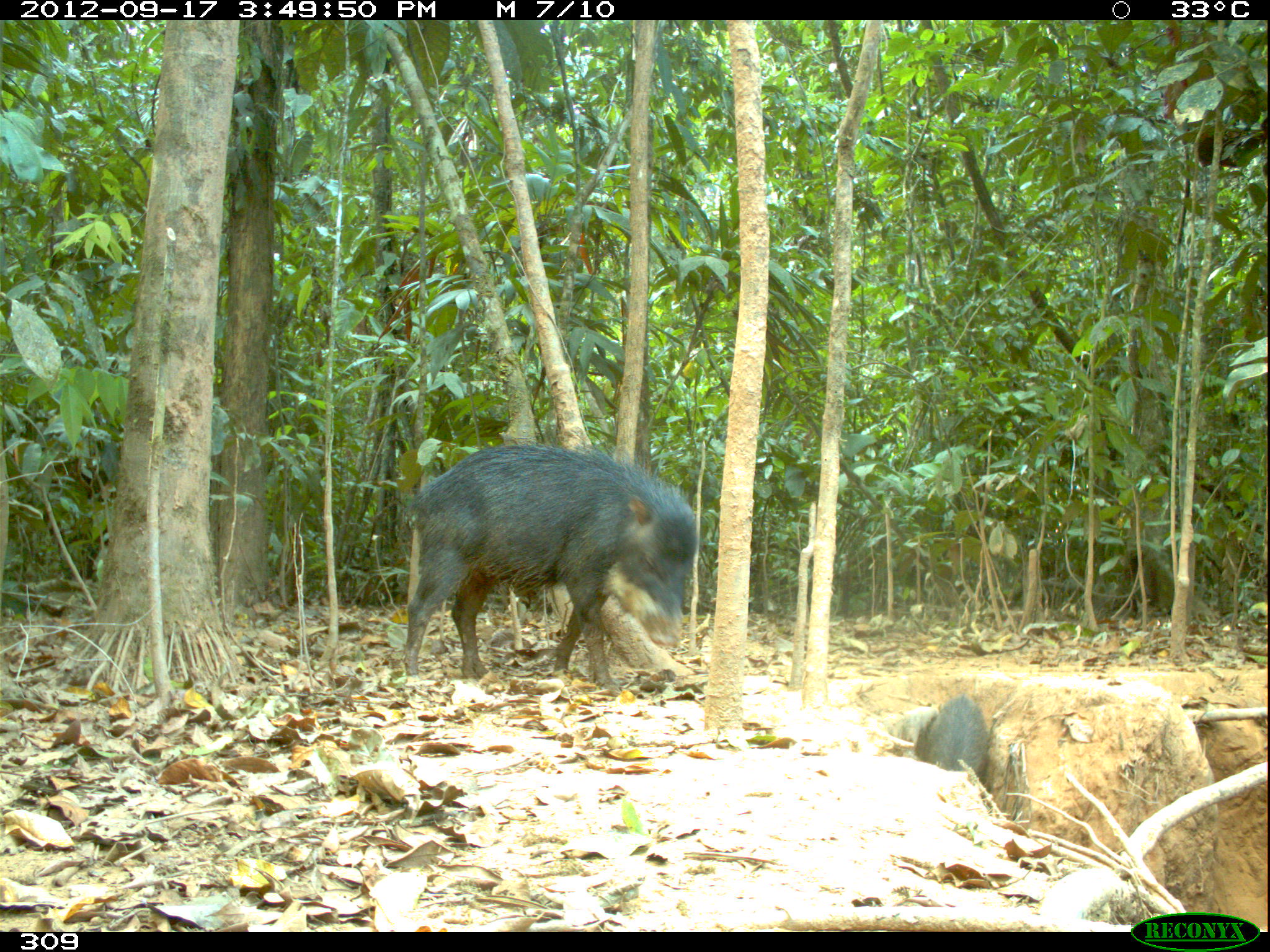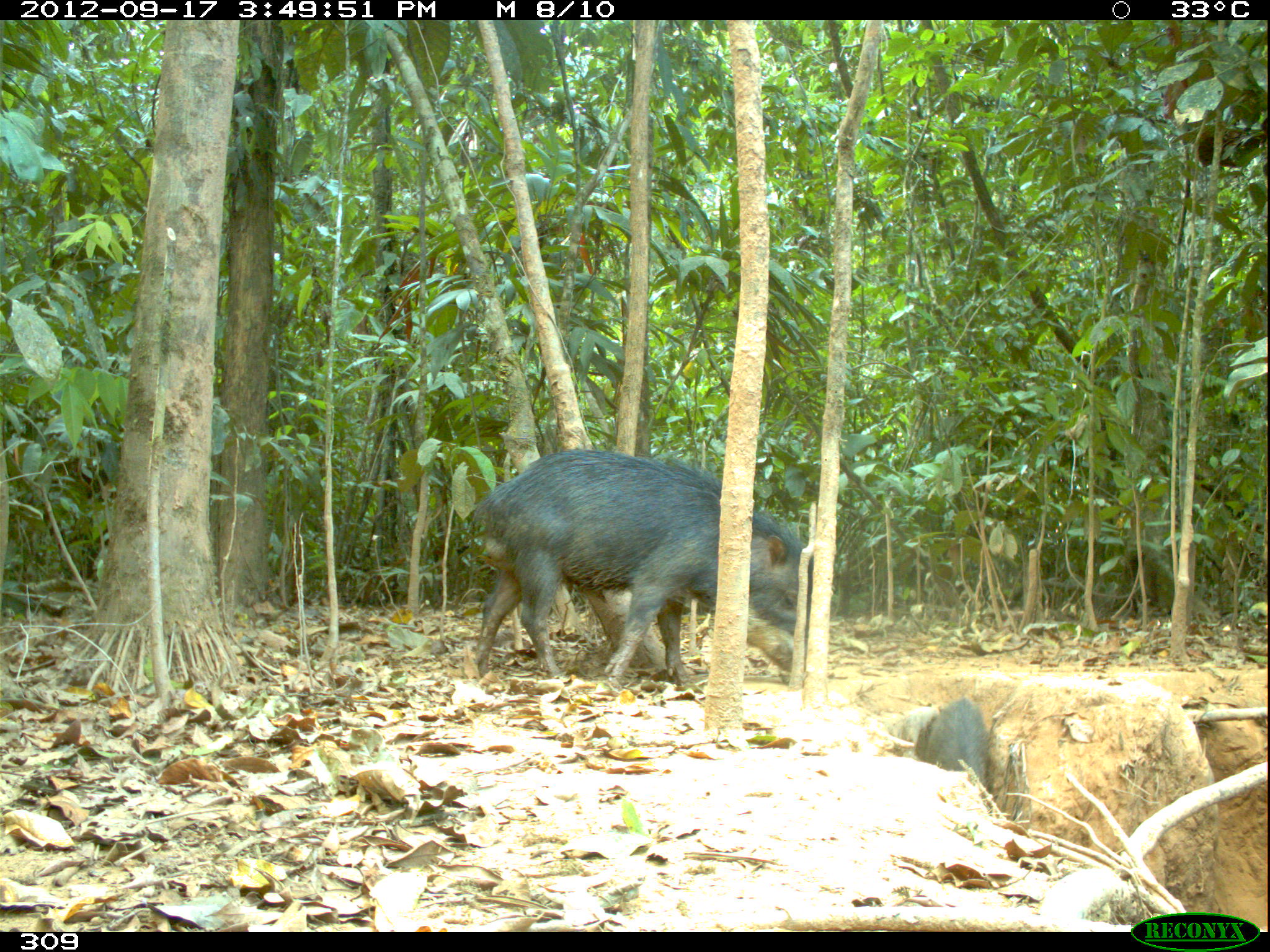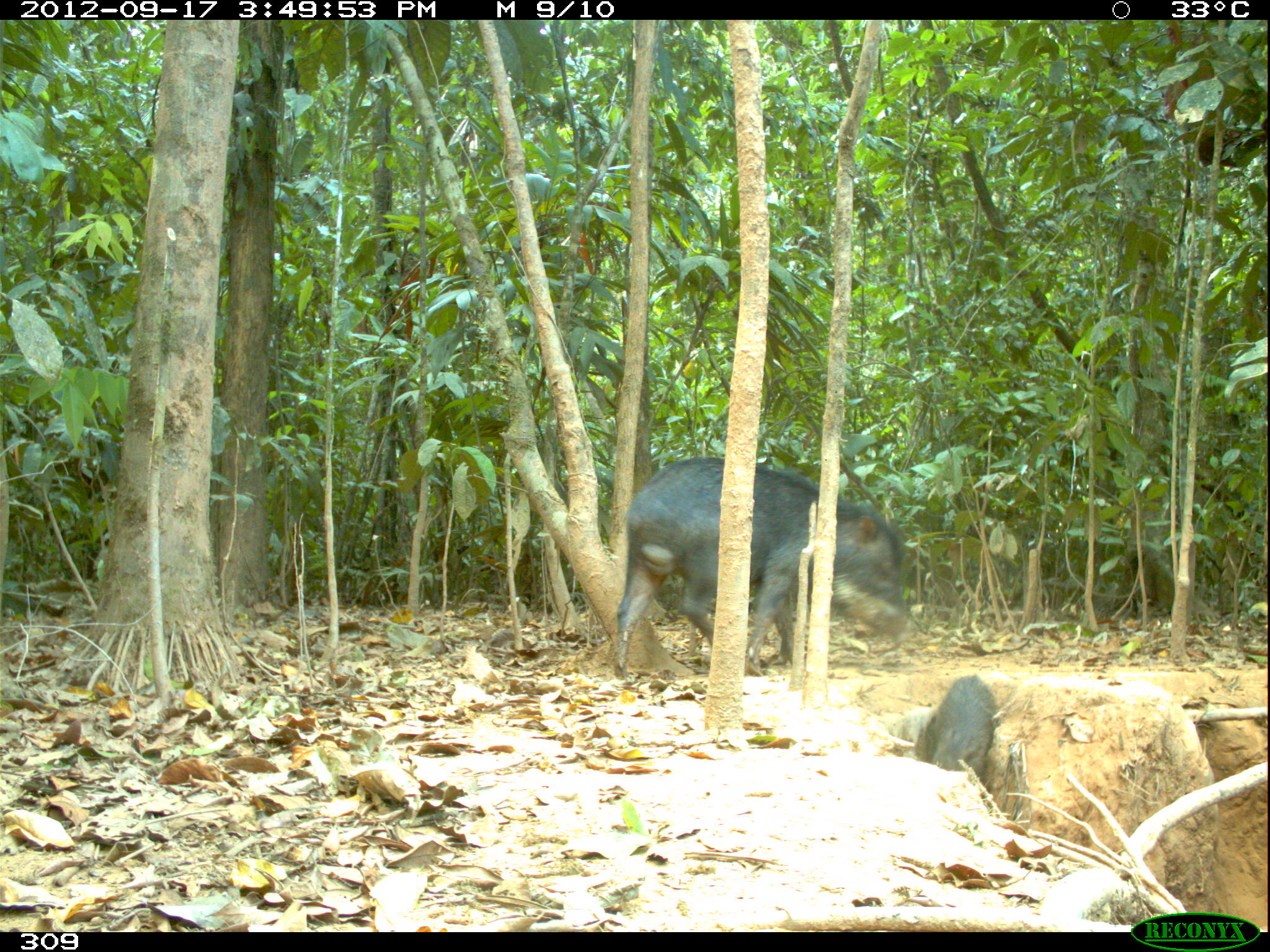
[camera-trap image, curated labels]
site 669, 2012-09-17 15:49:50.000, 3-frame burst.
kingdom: Animalia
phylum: Chordata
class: Mammalia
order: Artiodactyla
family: Tayassuidae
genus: Tayassu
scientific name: Tayassu pecari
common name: white-lipped peccary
Tayassu pecari (white-lipped peccary).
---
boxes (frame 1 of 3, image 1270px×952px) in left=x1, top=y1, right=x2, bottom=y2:
tayassu pecari: left=400, top=441, right=698, bottom=694; left=913, top=695, right=992, bottom=778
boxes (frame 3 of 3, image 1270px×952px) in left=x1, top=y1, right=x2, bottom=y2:
tayassu pecari: left=612, top=455, right=912, bottom=679; left=924, top=674, right=1002, bottom=774